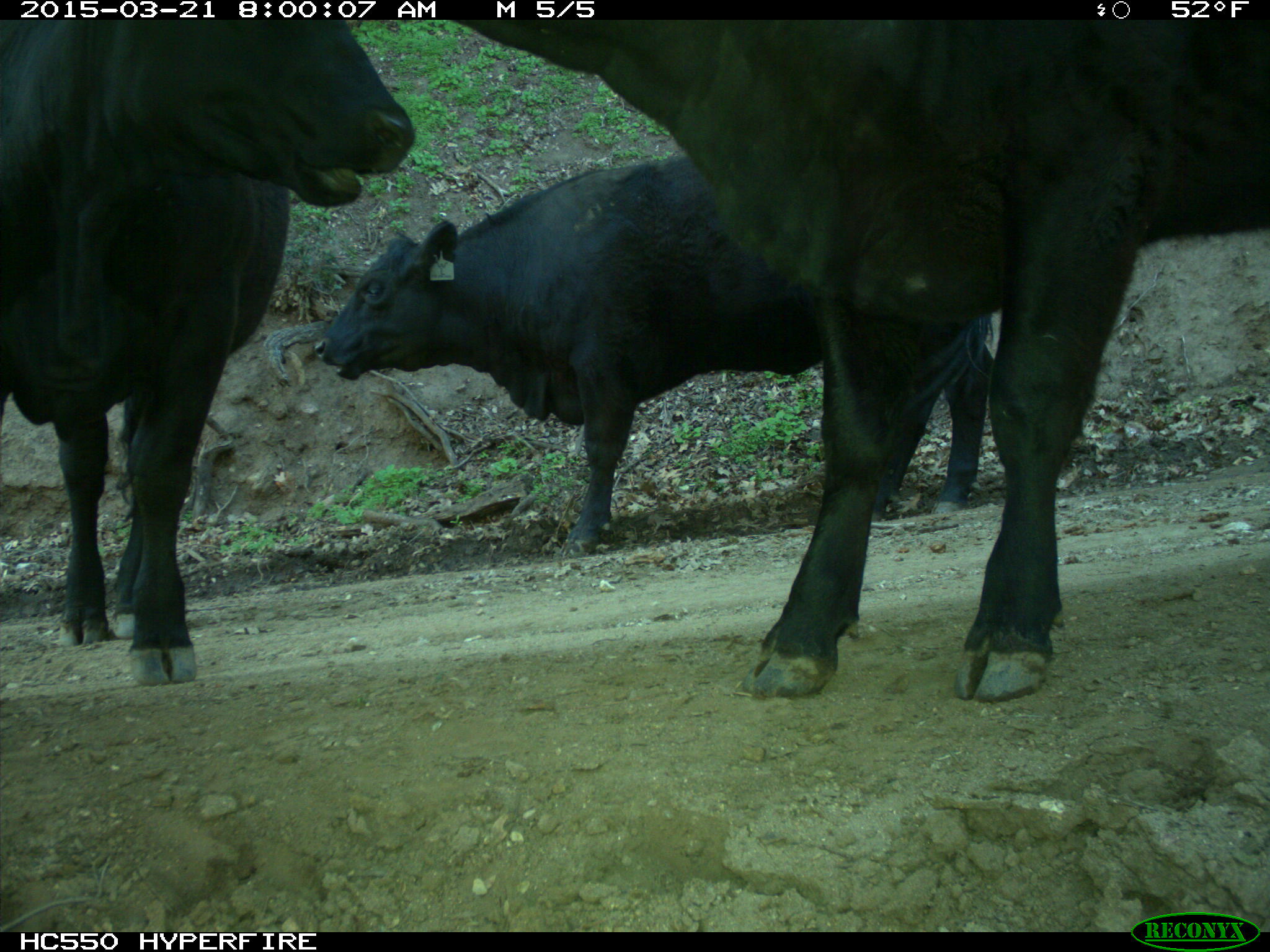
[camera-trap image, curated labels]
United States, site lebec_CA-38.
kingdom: Animalia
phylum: Chordata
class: Mammalia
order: Artiodactyla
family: Bovidae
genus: Bos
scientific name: Bos taurus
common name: domestic cow